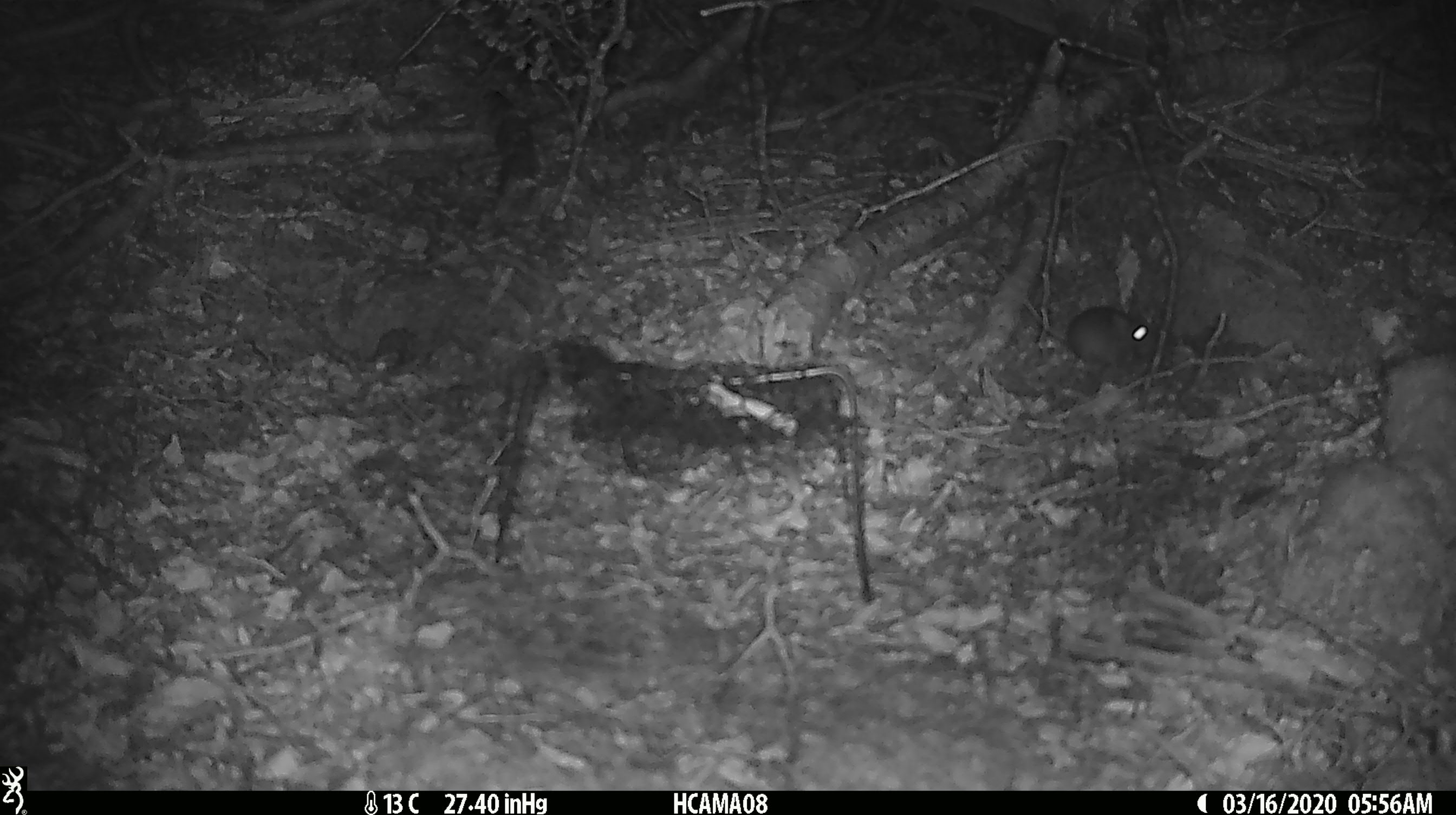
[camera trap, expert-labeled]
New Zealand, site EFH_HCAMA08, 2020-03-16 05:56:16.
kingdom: Animalia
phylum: Chordata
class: Mammalia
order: Rodentia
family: Muridae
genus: Mus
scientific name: Mus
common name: mouse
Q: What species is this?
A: Mouse (Mus).